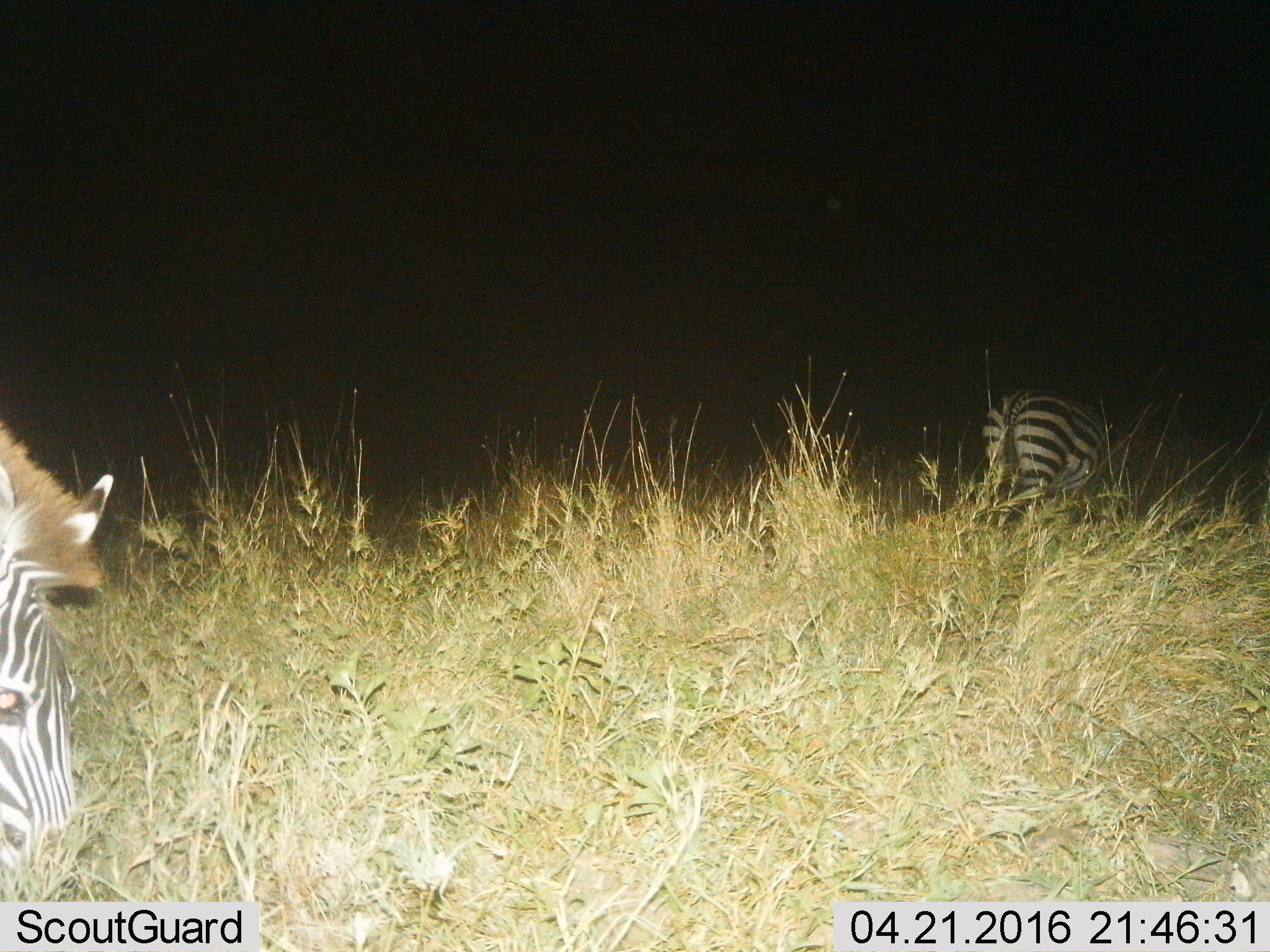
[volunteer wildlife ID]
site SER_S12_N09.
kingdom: Animalia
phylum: Chordata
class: Mammalia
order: Perissodactyla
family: Equidae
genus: Equus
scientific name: Equus quagga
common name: plains zebra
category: zebraplains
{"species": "zebraplains (plains zebra) (Equus quagga)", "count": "2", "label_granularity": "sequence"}